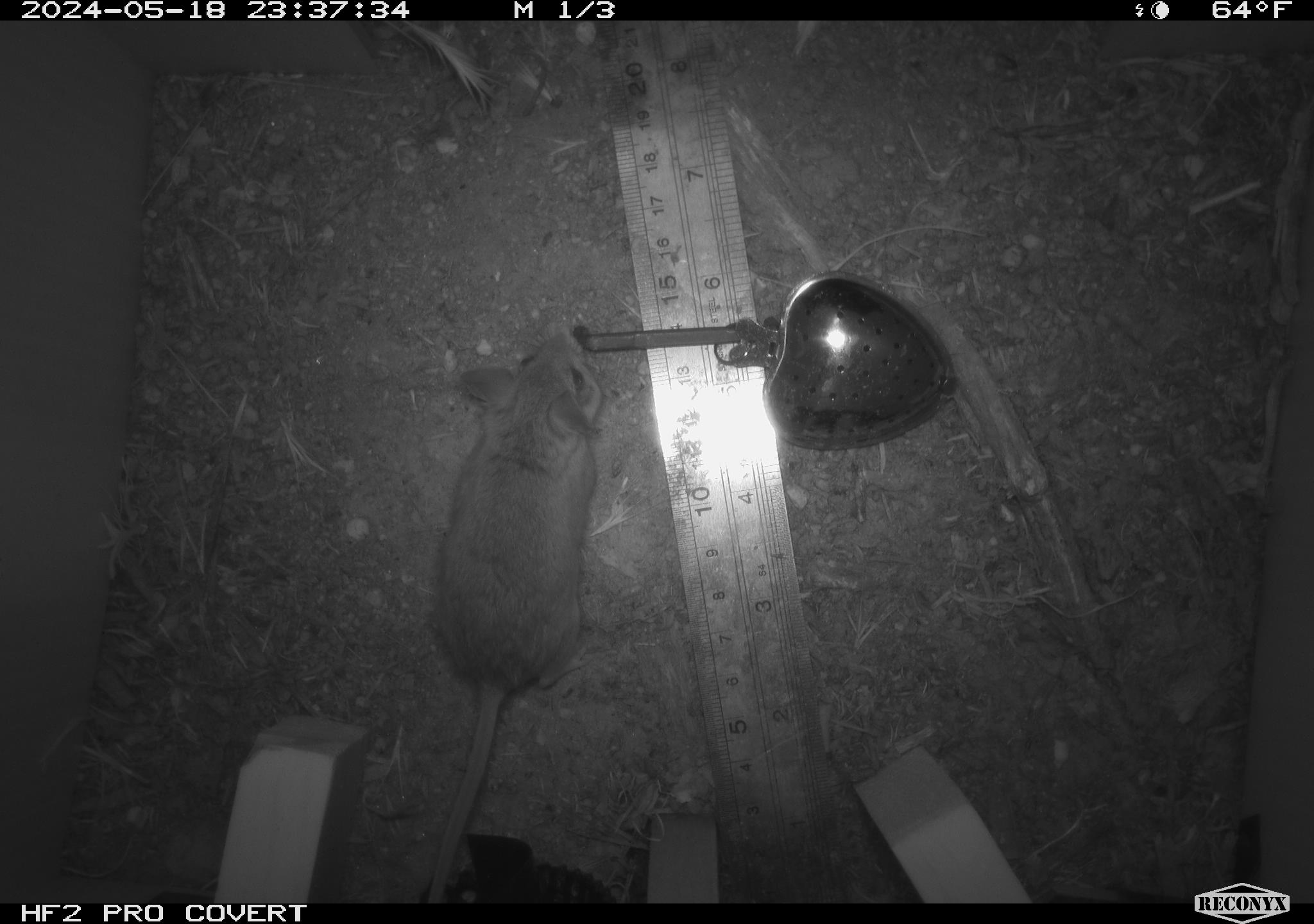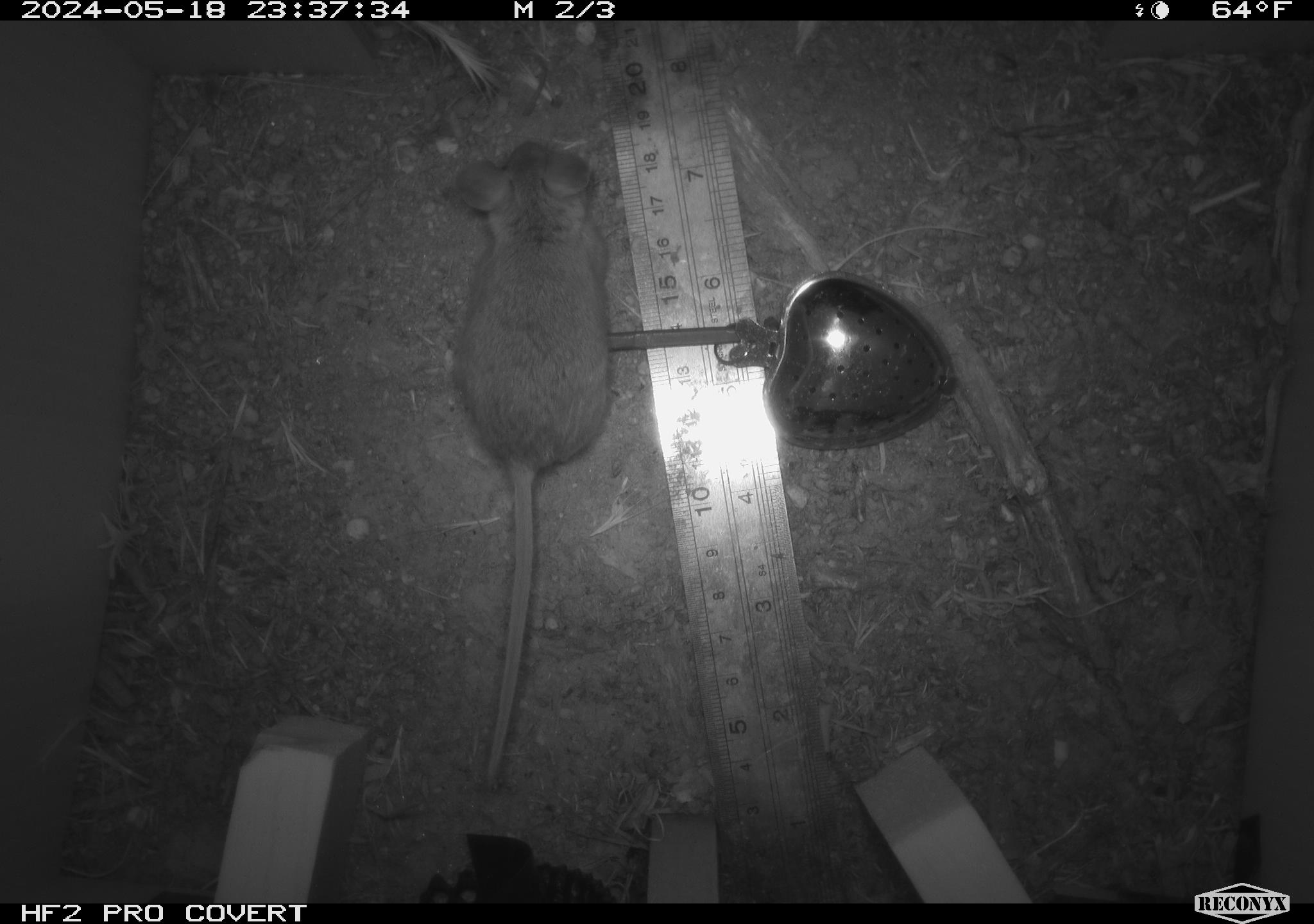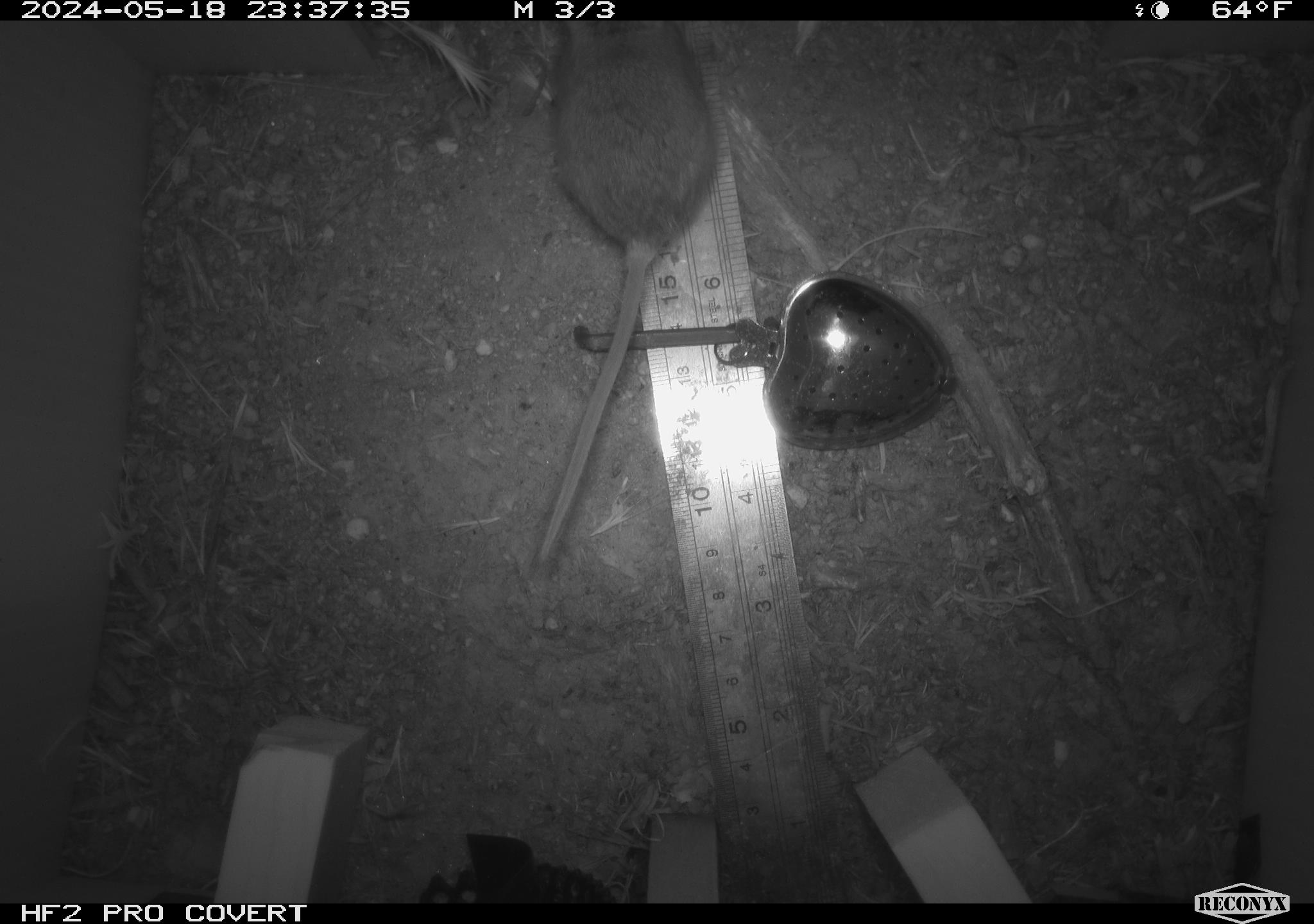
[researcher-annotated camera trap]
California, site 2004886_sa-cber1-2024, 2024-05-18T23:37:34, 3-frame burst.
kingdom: Animalia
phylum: Chordata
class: Mammalia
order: Rodentia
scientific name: Rodentia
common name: mouse species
Mouse species (Rodentia).